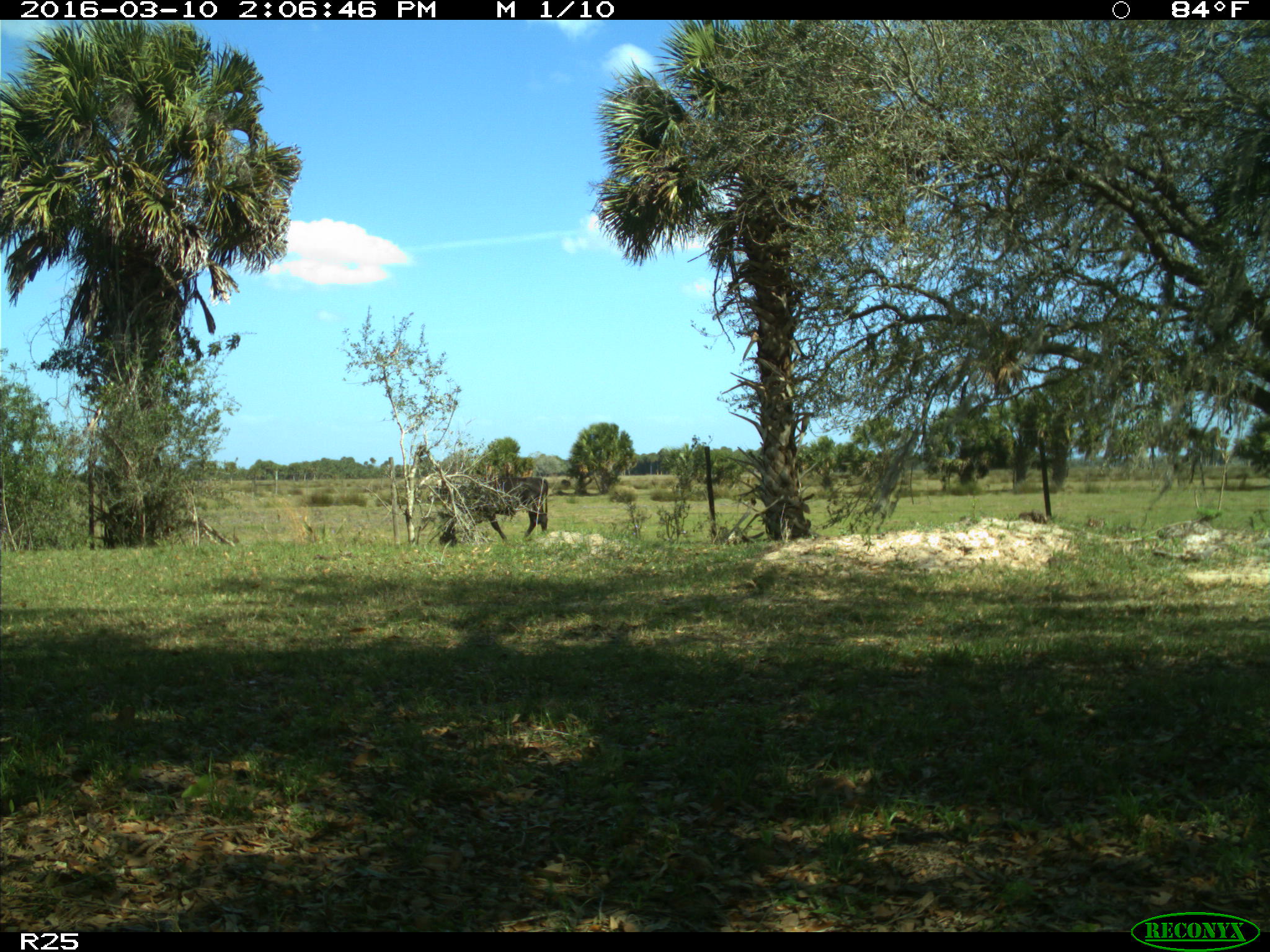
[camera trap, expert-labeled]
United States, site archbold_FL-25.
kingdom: Animalia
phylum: Chordata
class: Mammalia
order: Artiodactyla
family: Bovidae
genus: Bos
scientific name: Bos taurus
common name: domestic cow